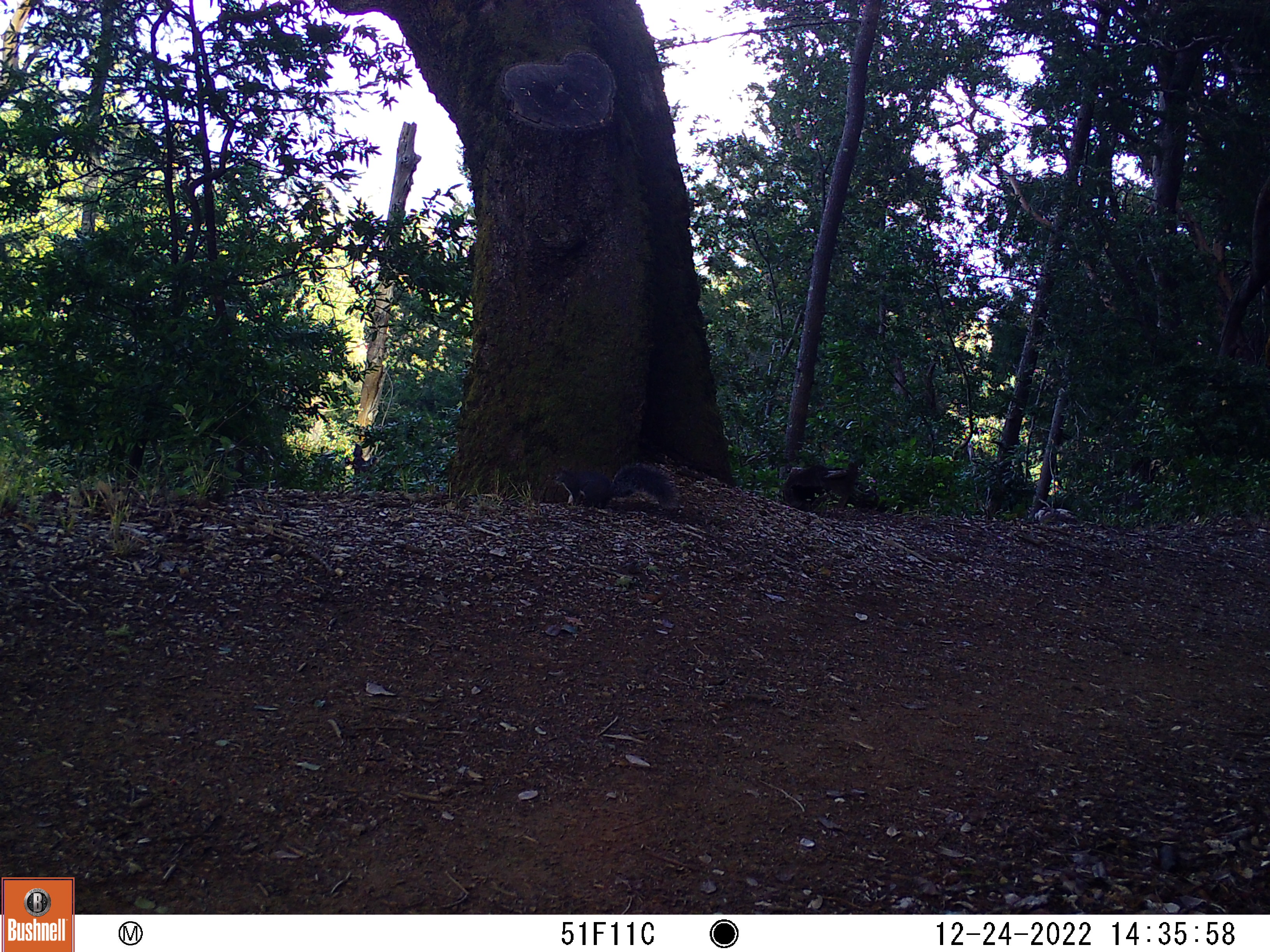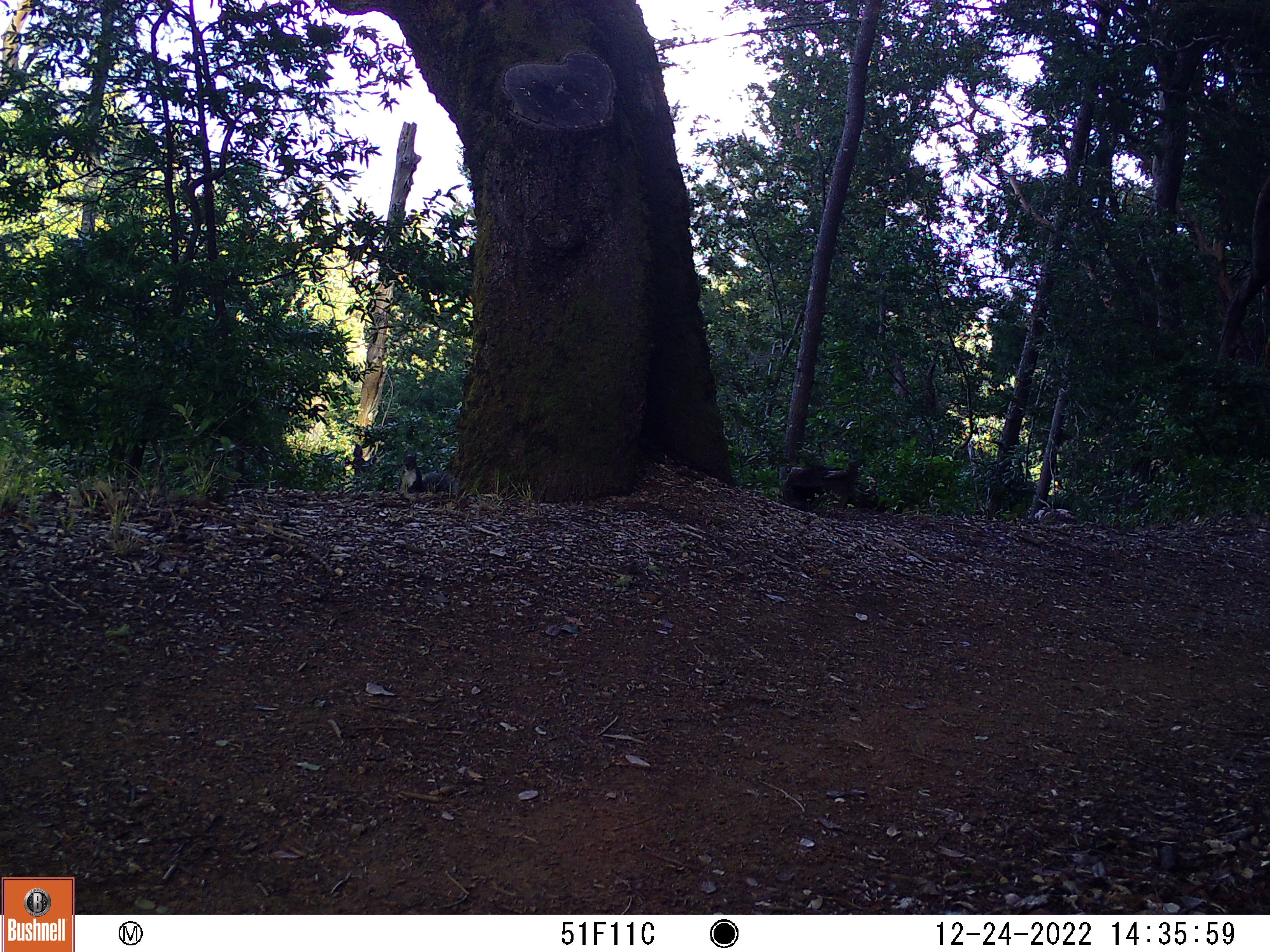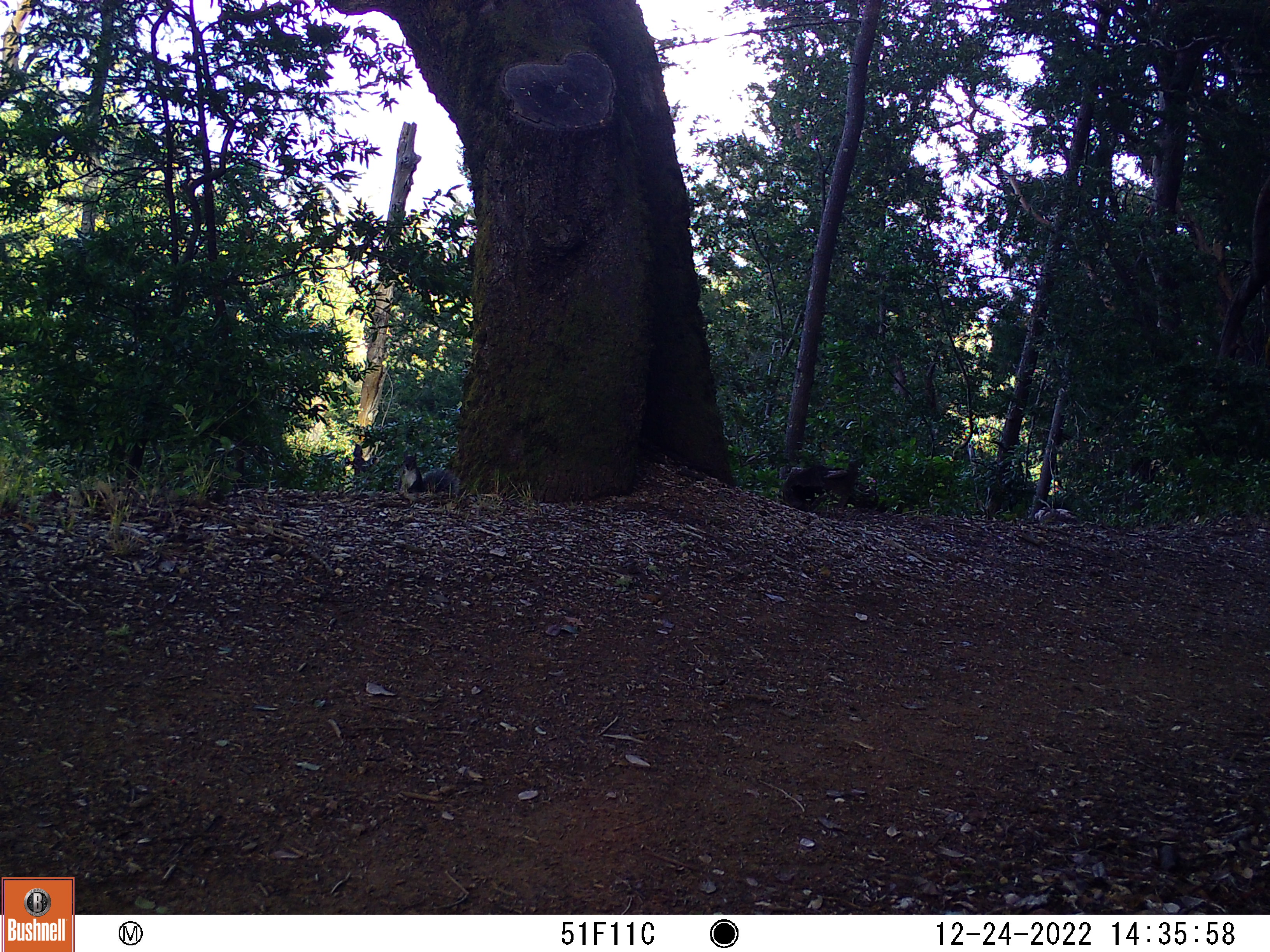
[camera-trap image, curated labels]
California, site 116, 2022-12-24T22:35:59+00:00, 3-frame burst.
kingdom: Animalia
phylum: Chordata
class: Mammalia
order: Rodentia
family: Sciuridae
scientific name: Sciuridae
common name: squirrel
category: unknown squirrel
Unknown squirrel (squirrel) (Sciuridae).